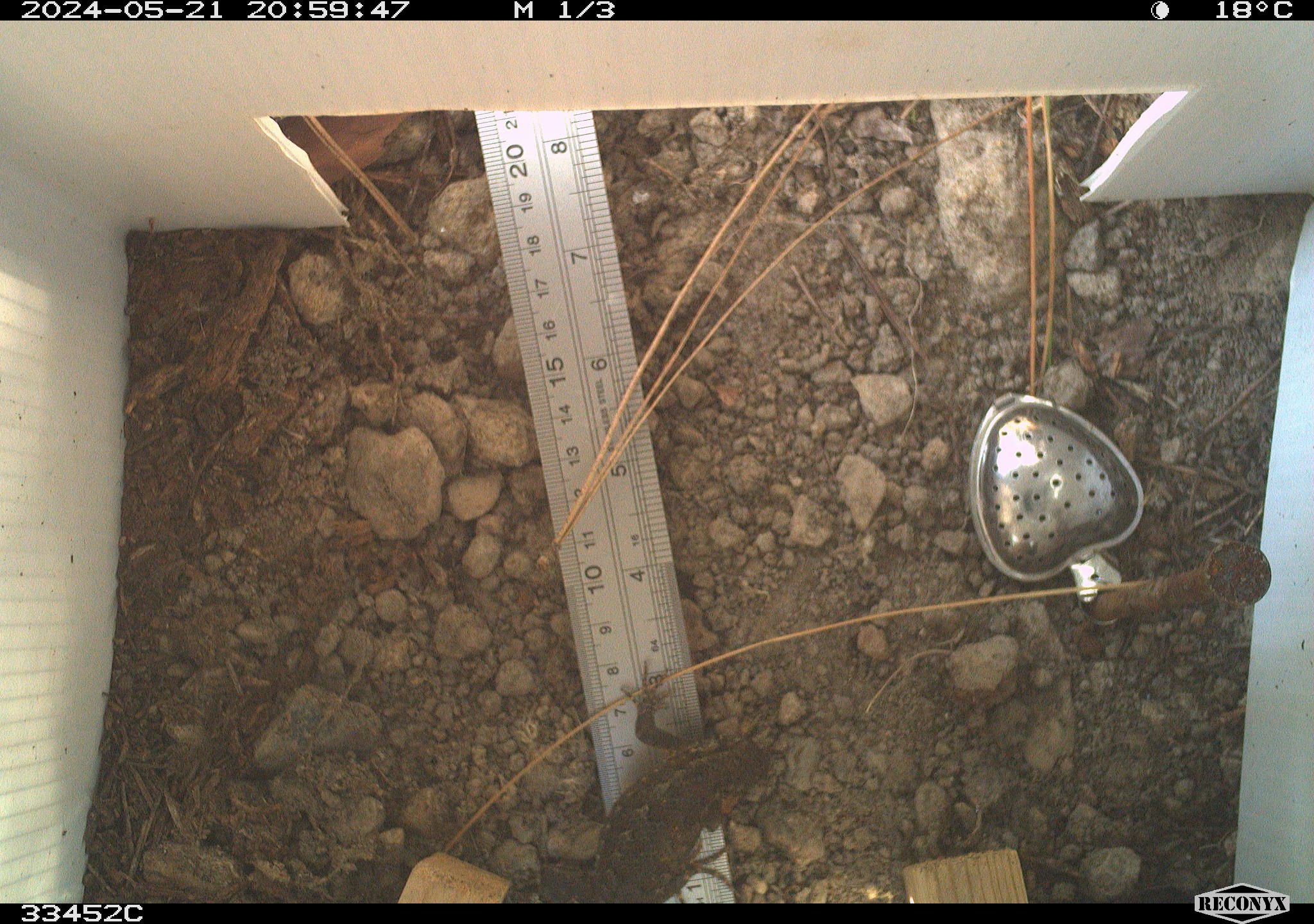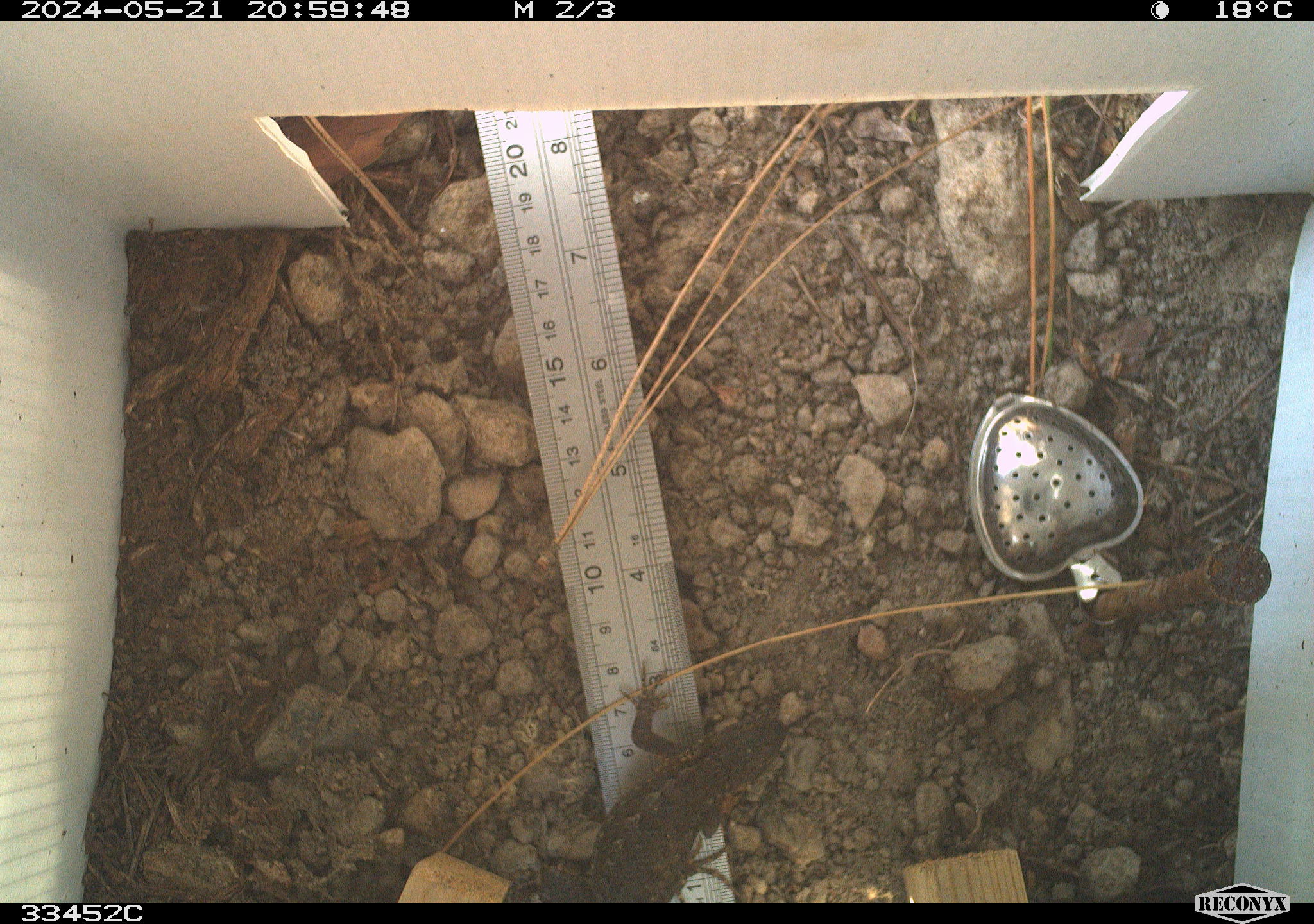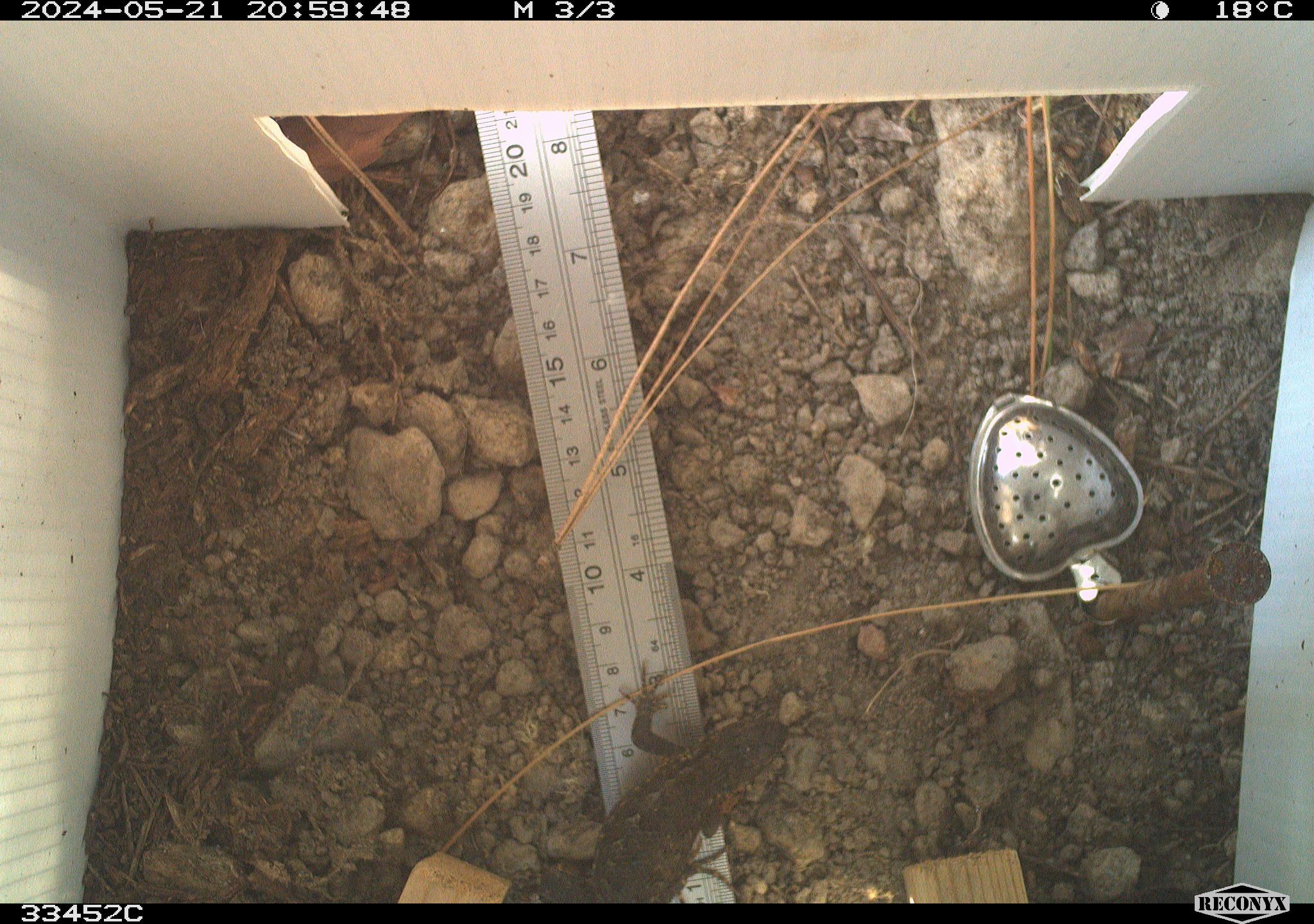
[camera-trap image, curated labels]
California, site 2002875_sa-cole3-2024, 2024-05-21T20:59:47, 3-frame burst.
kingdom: Animalia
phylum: Chordata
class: Reptilia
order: Squamata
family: Phrynosomatidae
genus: Sceloporus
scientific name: Sceloporus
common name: spiny lizards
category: sceloporus species